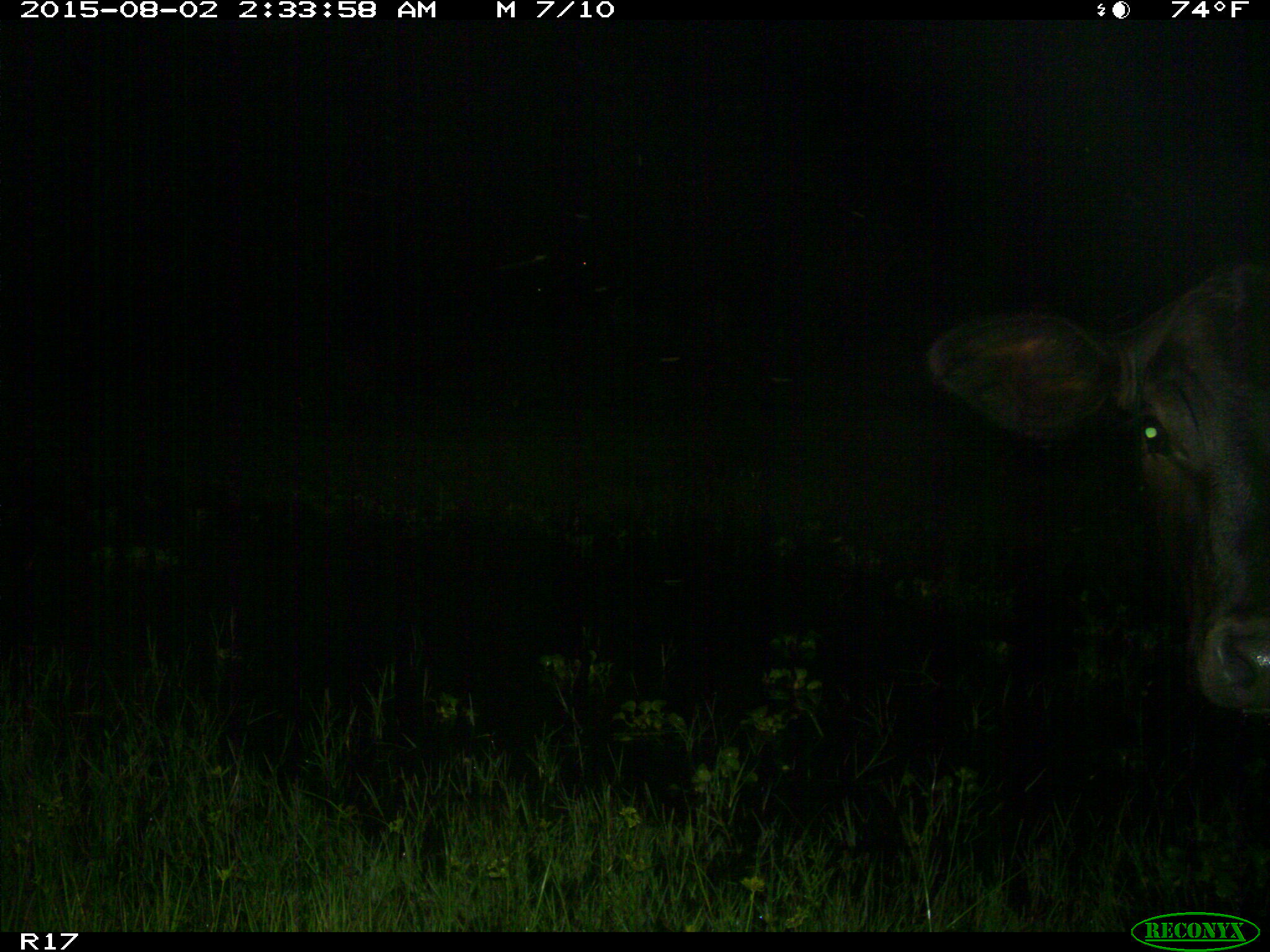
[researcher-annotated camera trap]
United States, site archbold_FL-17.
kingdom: Animalia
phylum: Chordata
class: Mammalia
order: Artiodactyla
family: Bovidae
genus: Bos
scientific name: Bos taurus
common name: domestic cow